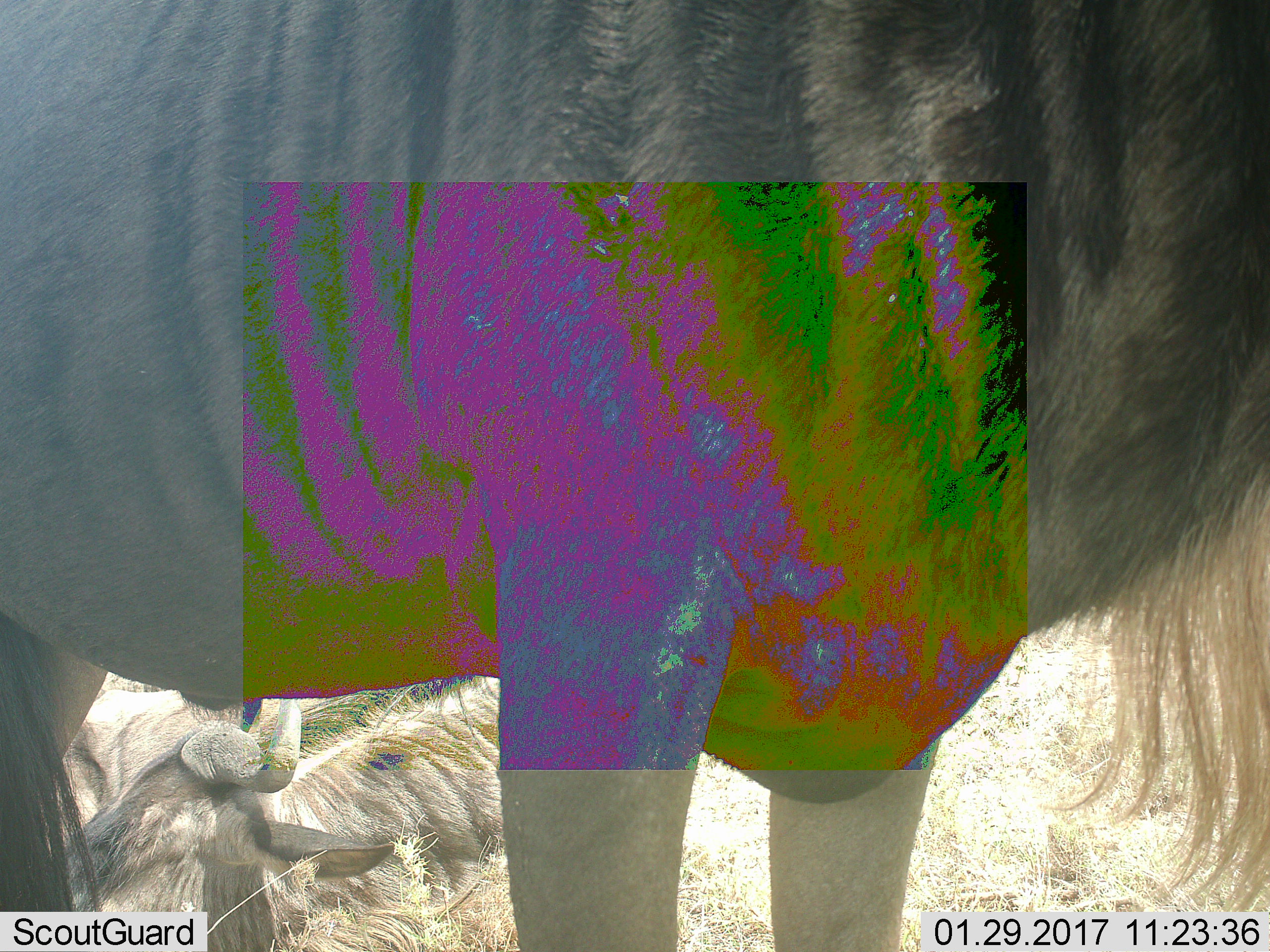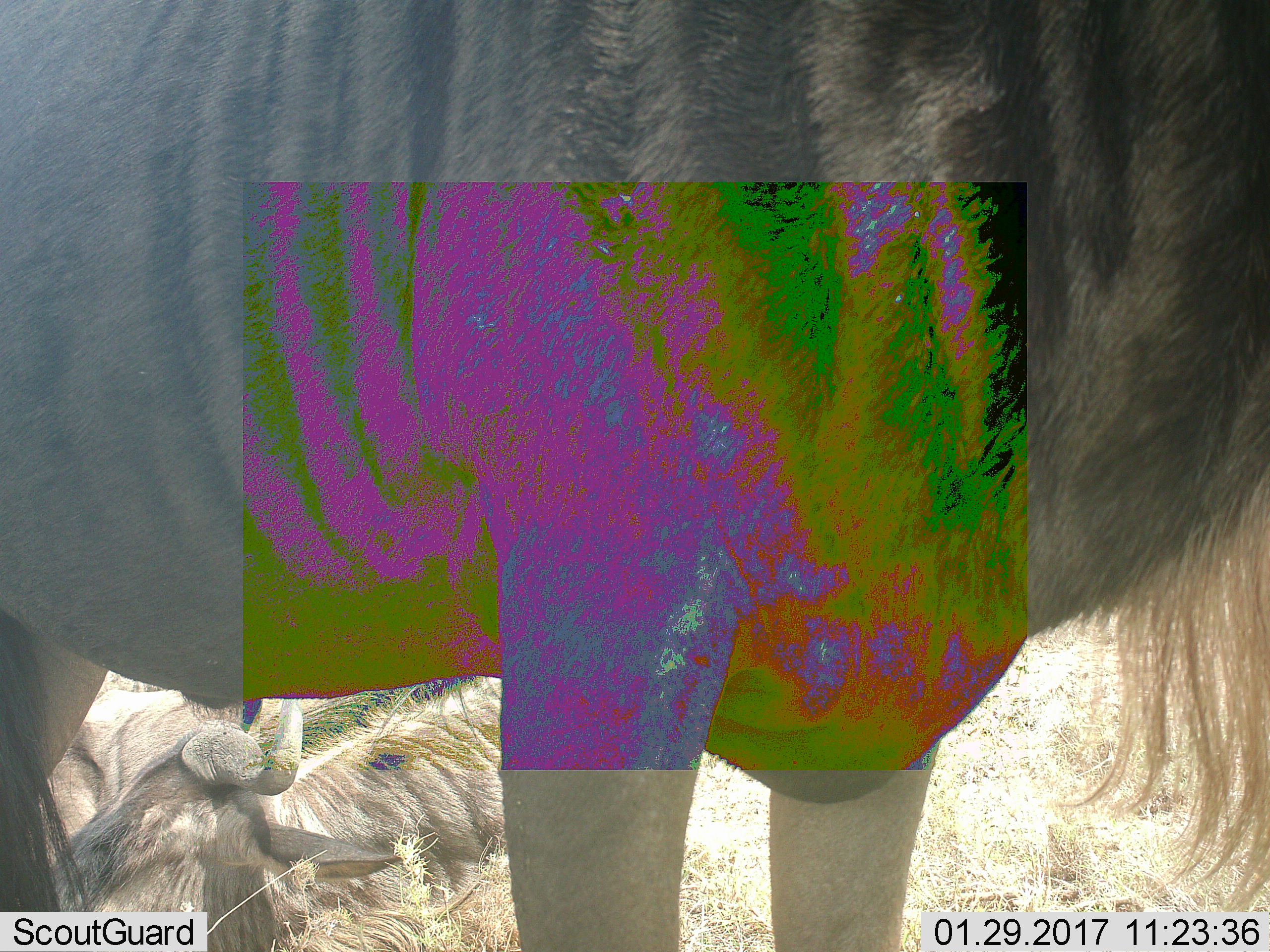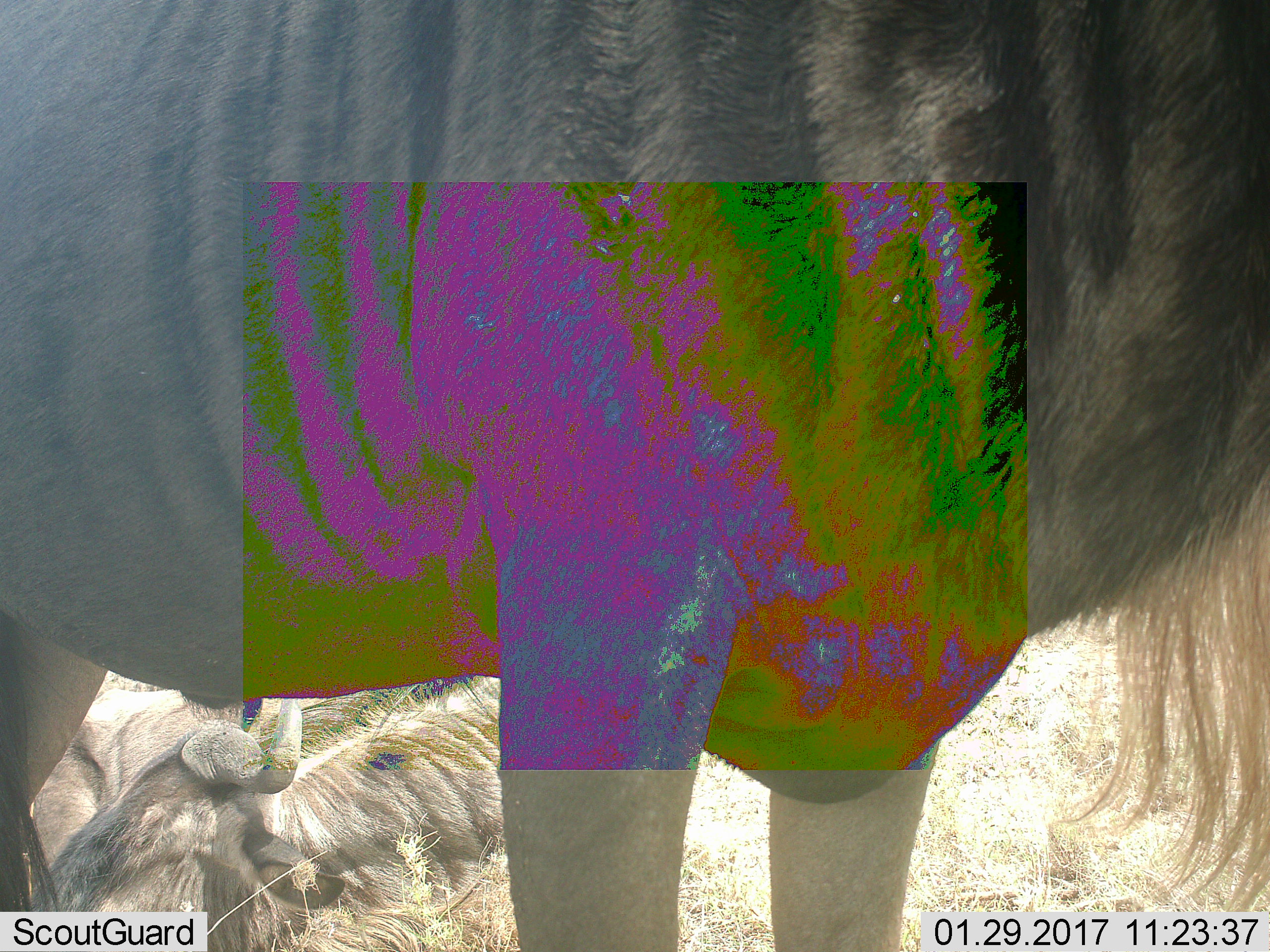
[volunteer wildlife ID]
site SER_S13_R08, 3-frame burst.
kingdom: Animalia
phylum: Chordata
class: Mammalia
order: Artiodactyla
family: Bovidae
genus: Connochaetes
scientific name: Connochaetes taurinus taurinus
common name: blue wildebeest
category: wildebeestblue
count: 2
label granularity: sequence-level